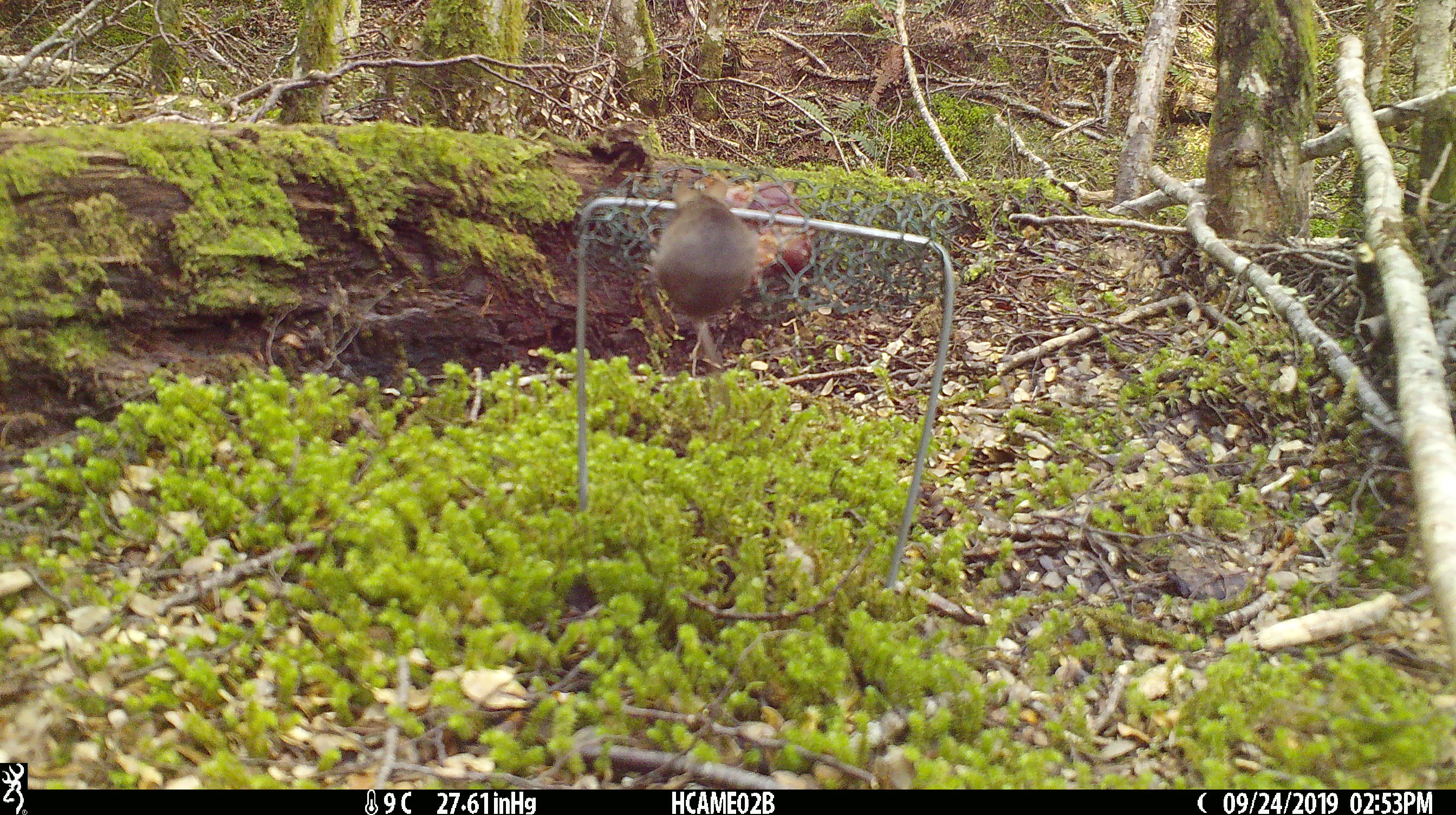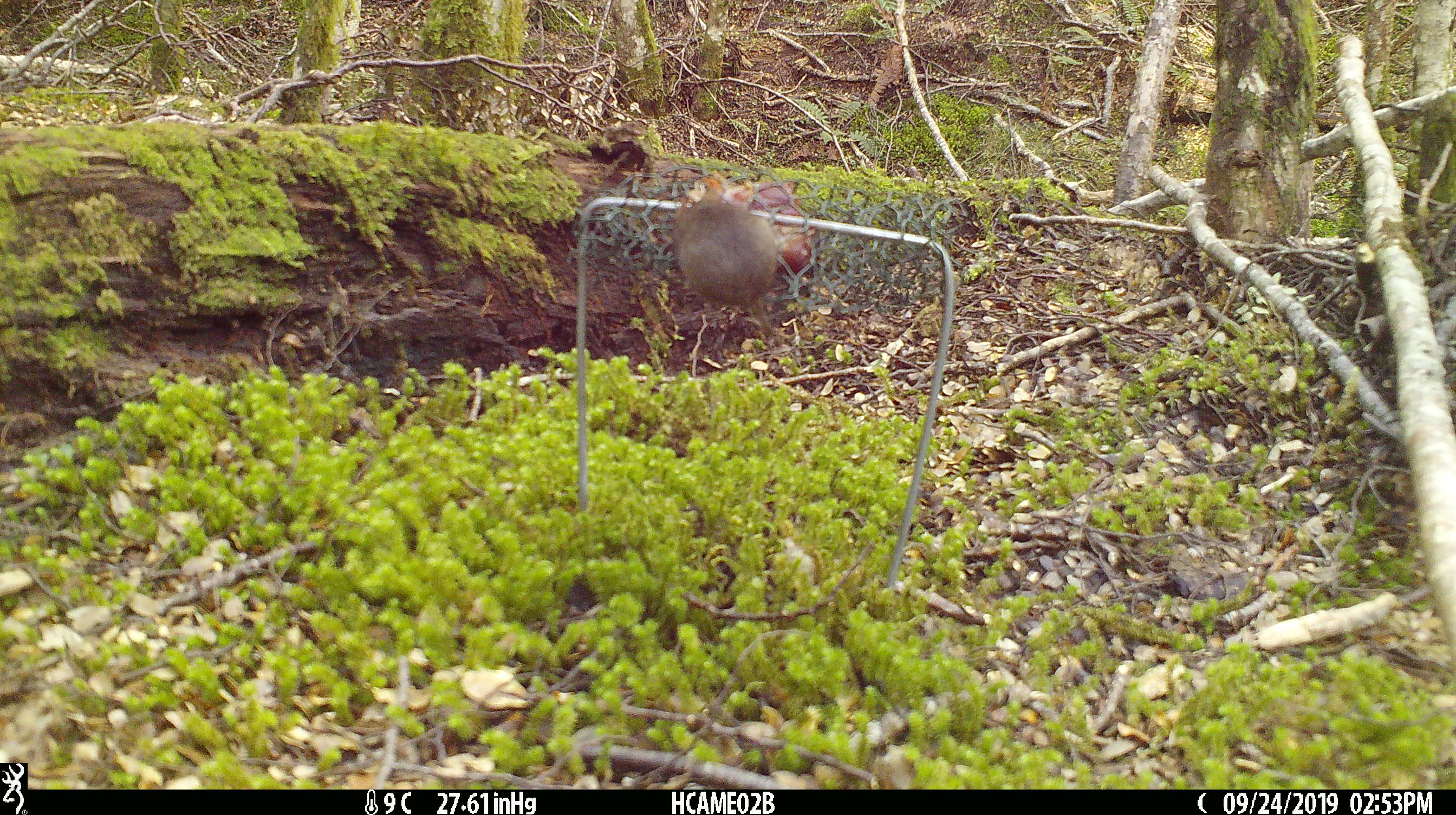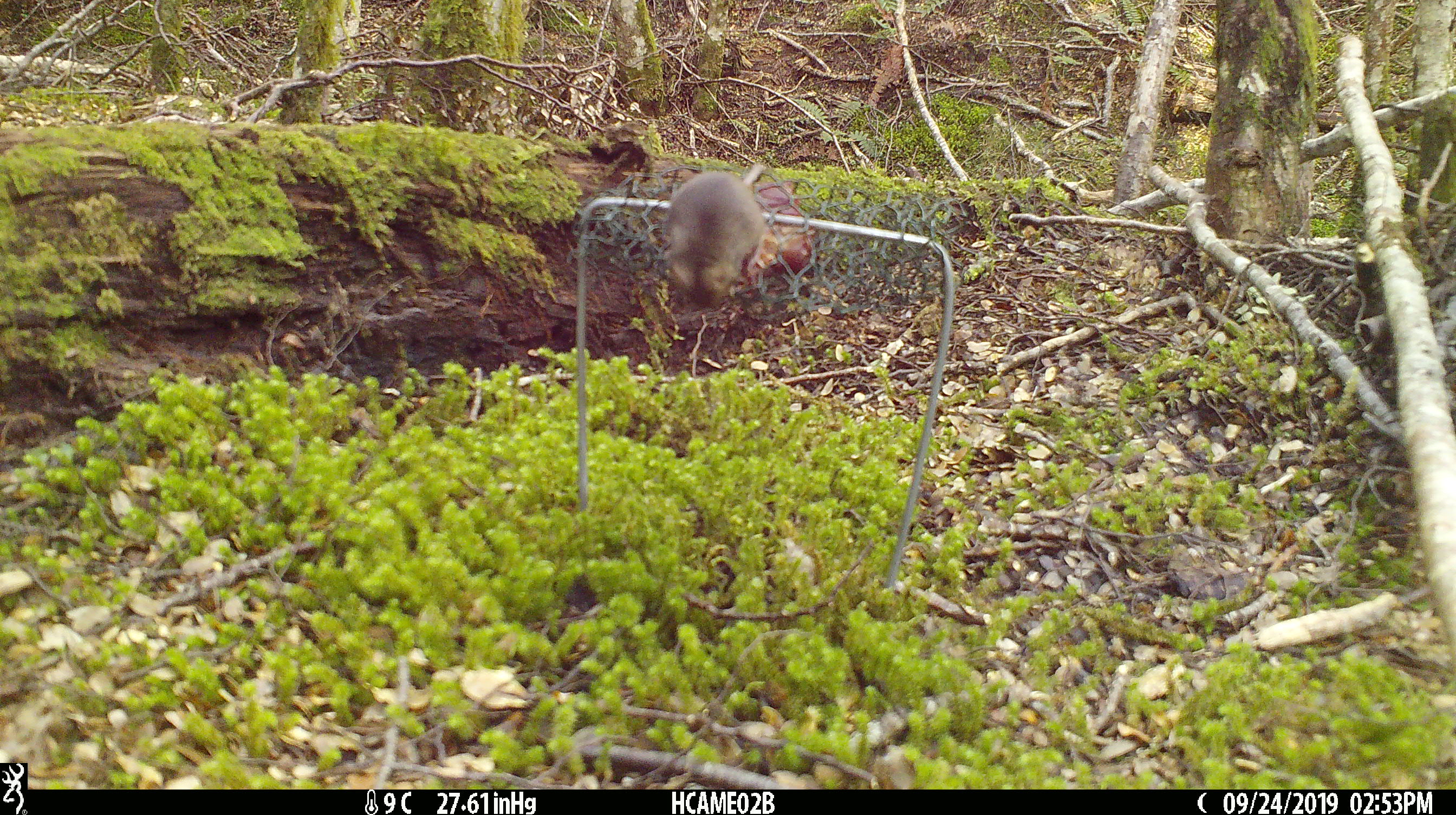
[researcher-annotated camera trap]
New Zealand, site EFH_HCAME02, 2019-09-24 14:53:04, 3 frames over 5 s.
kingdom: Animalia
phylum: Chordata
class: Mammalia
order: Rodentia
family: Muridae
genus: Mus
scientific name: Mus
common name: mouse